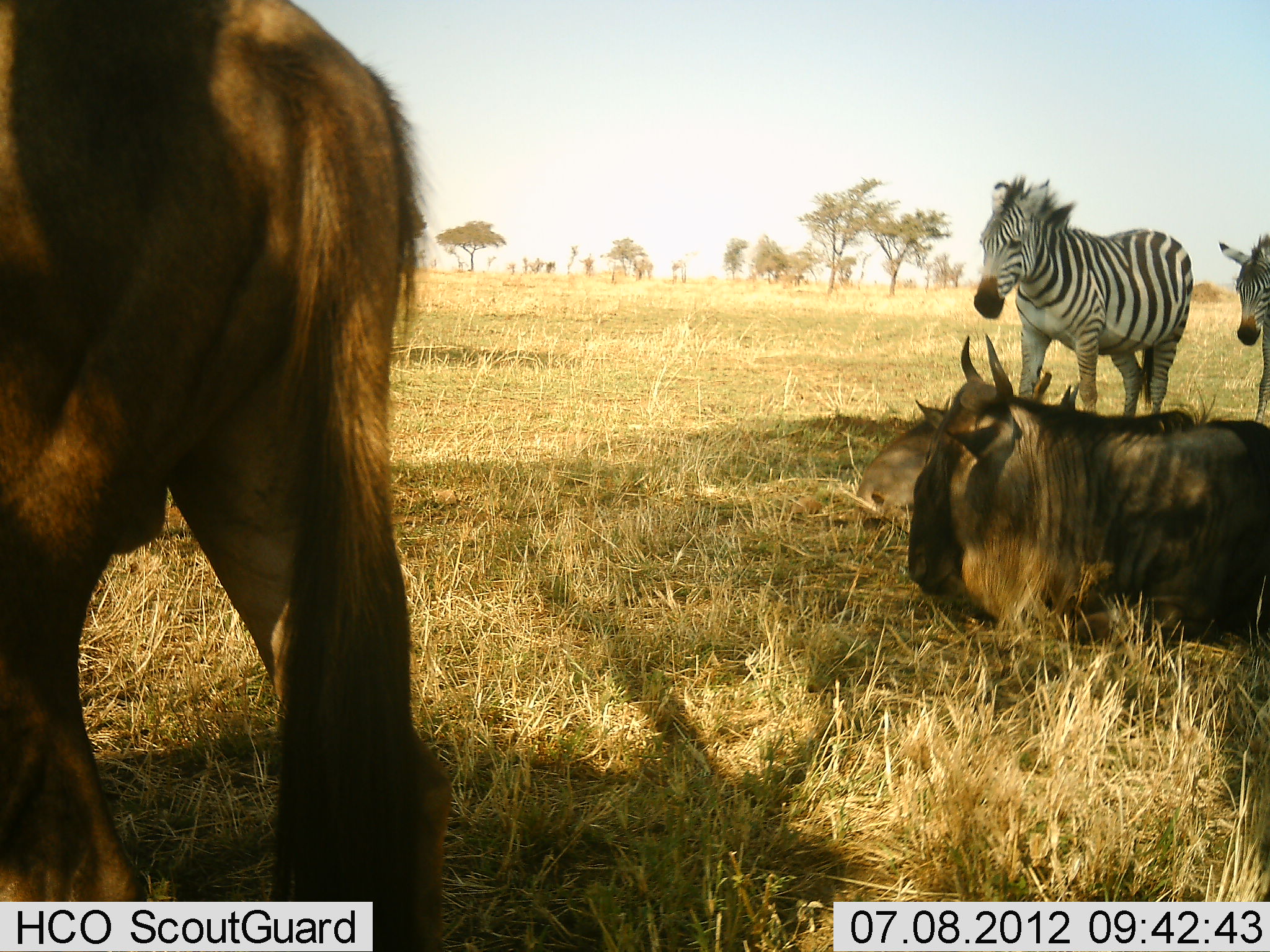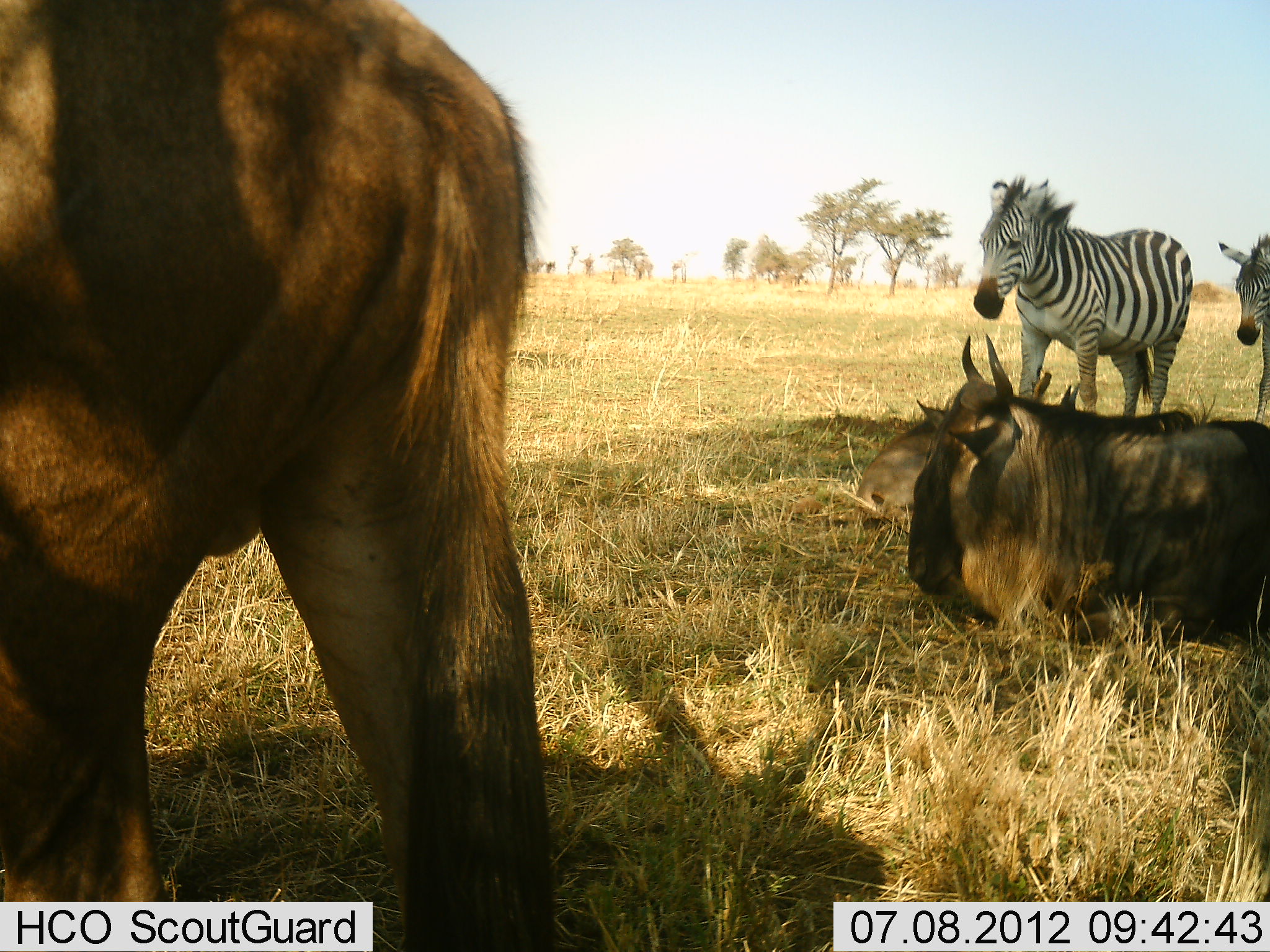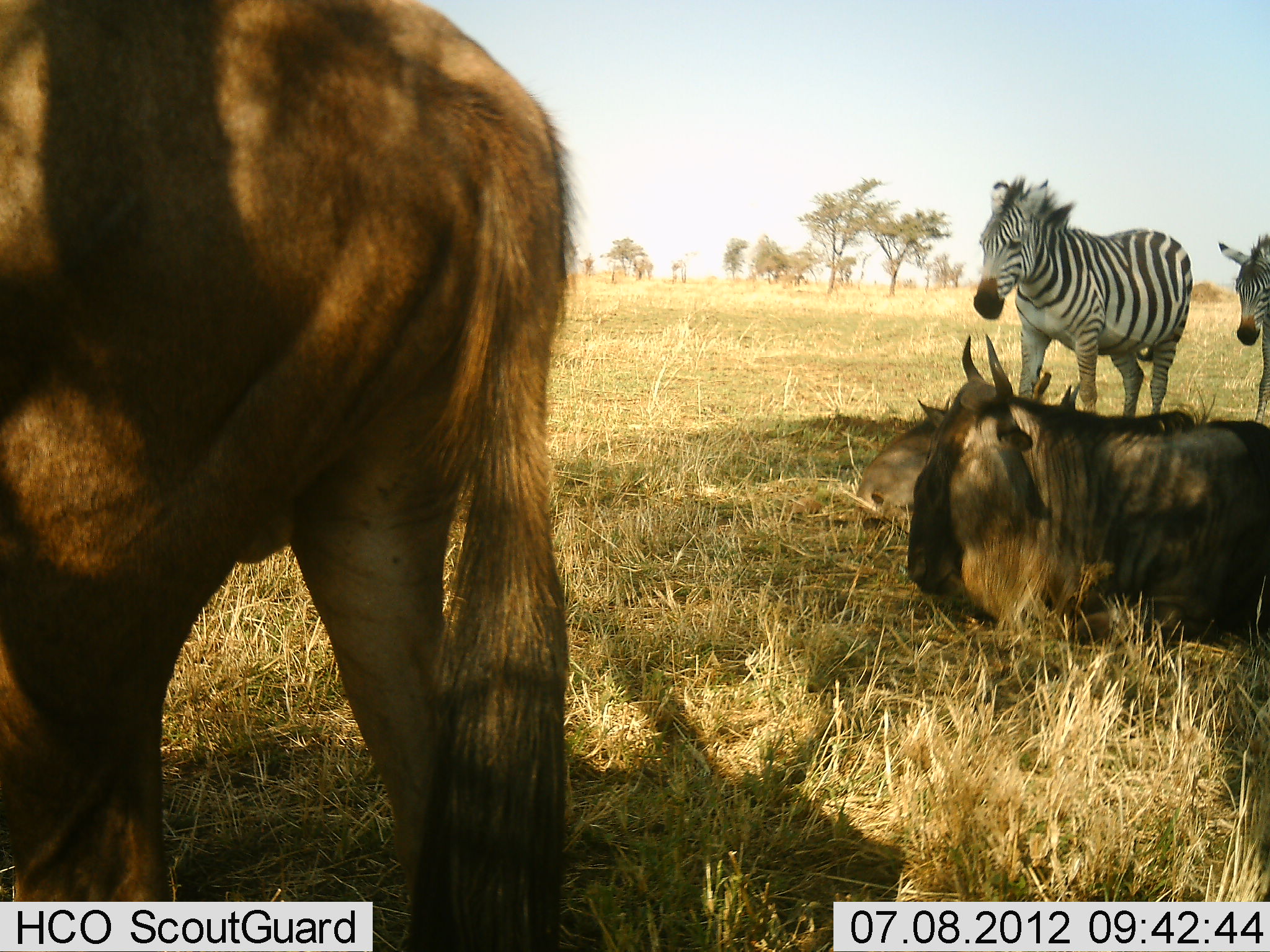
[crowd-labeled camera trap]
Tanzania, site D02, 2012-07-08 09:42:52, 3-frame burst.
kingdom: Animalia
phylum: Chordata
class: Mammalia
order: Artiodactyla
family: Bovidae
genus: Connochaetes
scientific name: Connochaetes taurinus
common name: blue wildebeest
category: wildebeest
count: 2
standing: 92%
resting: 100%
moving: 8%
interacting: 0%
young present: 8%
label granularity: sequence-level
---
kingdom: Animalia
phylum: Chordata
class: Mammalia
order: Perissodactyla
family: Equidae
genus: Equus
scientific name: Equus quagga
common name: plains zebra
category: zebra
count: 2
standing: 100%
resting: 0%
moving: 30%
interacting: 0%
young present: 20%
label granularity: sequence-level